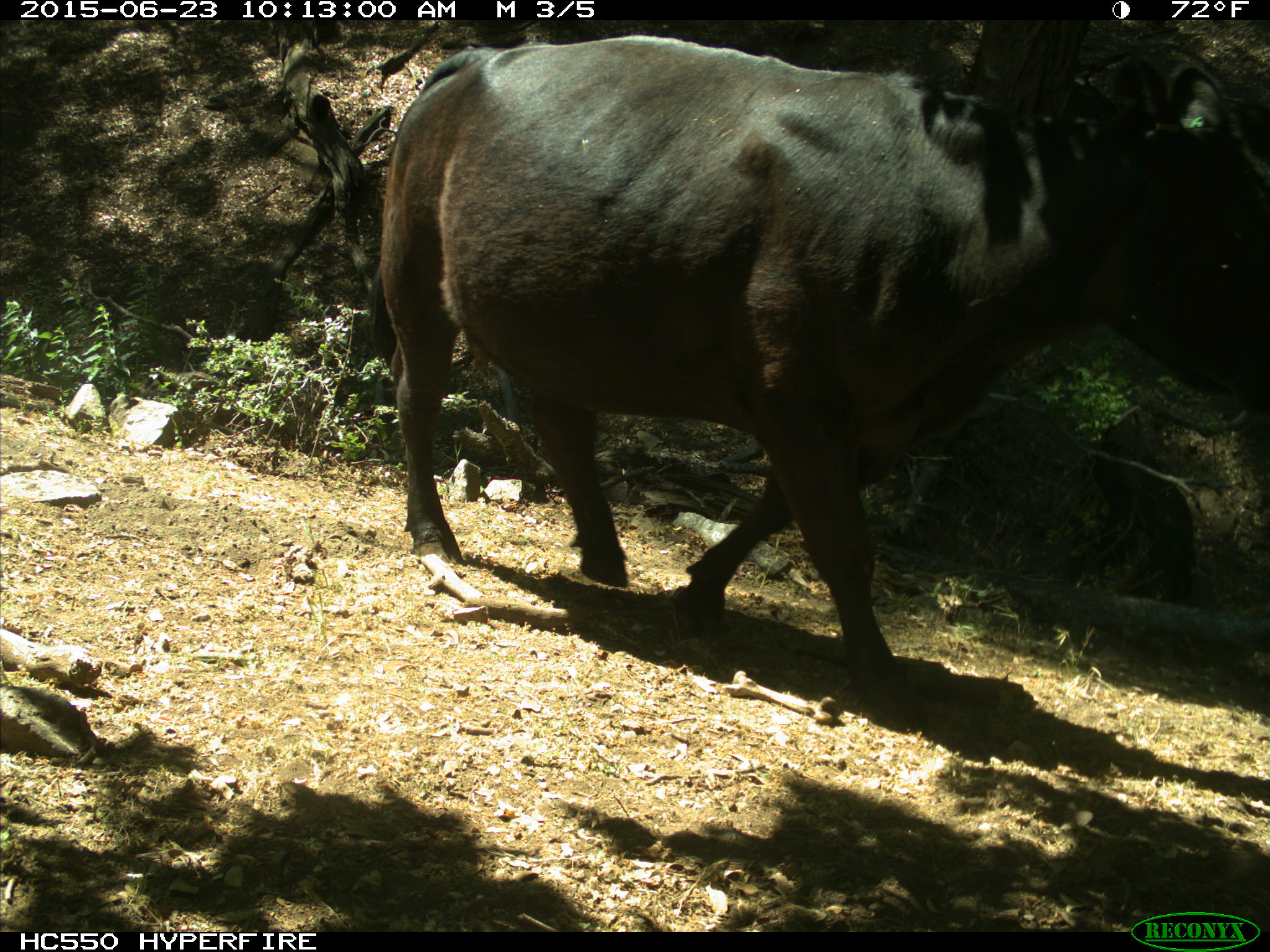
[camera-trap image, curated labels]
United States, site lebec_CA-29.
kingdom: Animalia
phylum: Chordata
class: Mammalia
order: Artiodactyla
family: Bovidae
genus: Bos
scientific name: Bos taurus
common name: domestic cow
Bos taurus (domestic cow).